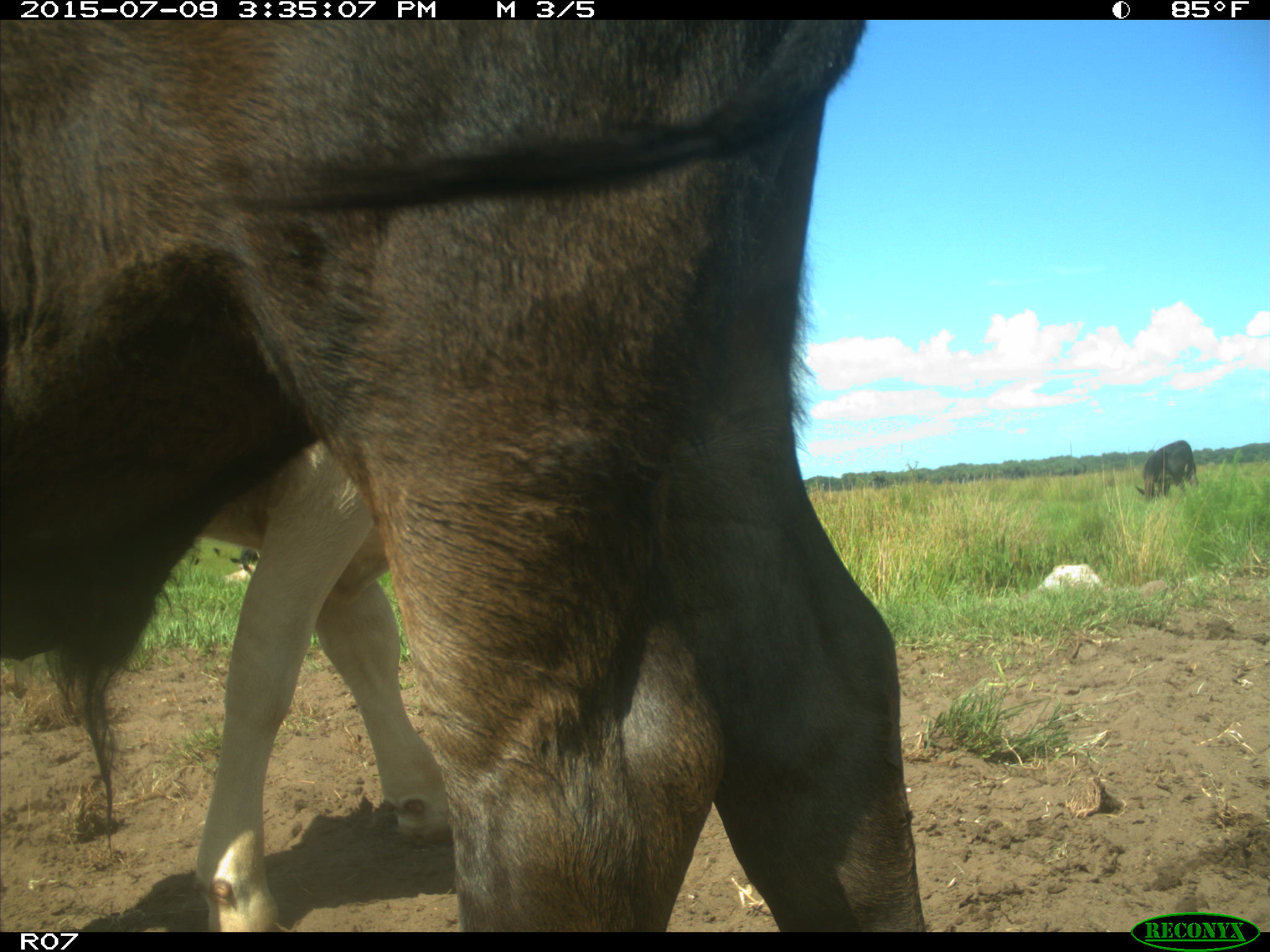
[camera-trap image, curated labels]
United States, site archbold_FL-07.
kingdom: Animalia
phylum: Chordata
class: Mammalia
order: Artiodactyla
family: Bovidae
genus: Bos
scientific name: Bos taurus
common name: domestic cow